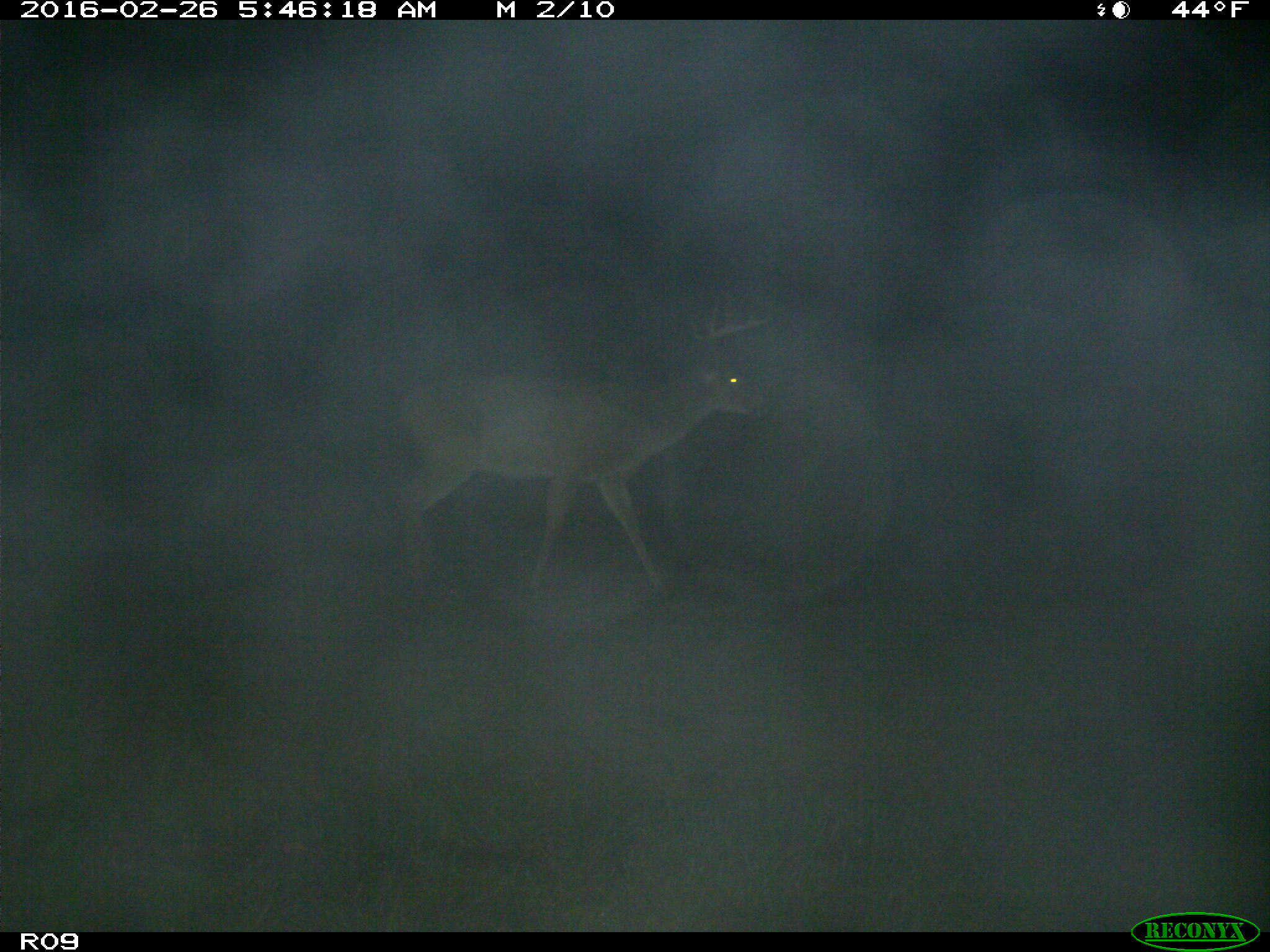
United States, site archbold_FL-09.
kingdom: Animalia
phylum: Chordata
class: Mammalia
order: Artiodactyla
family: Cervidae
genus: Odocoileus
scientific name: Odocoileus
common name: deer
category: unidentified deer